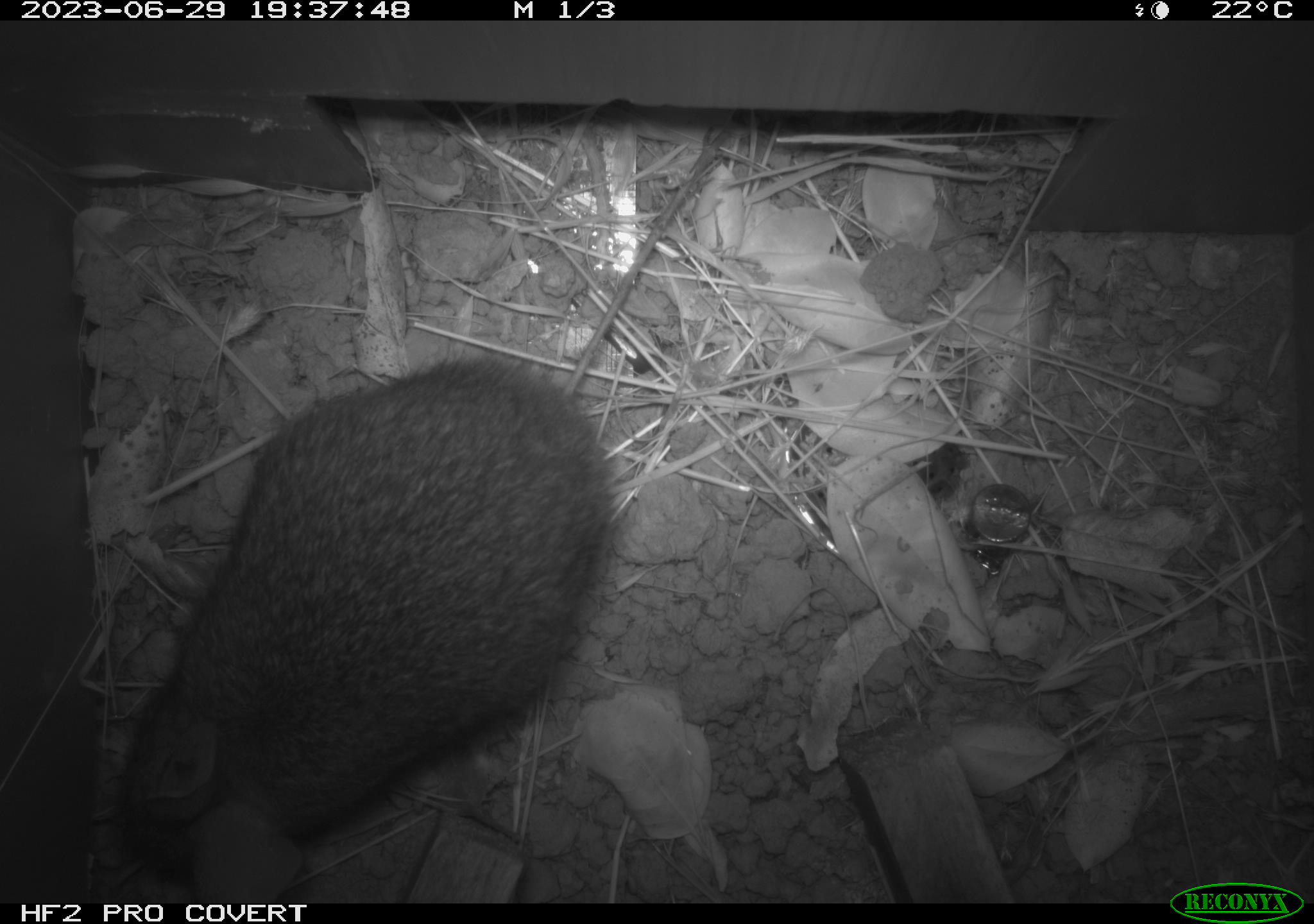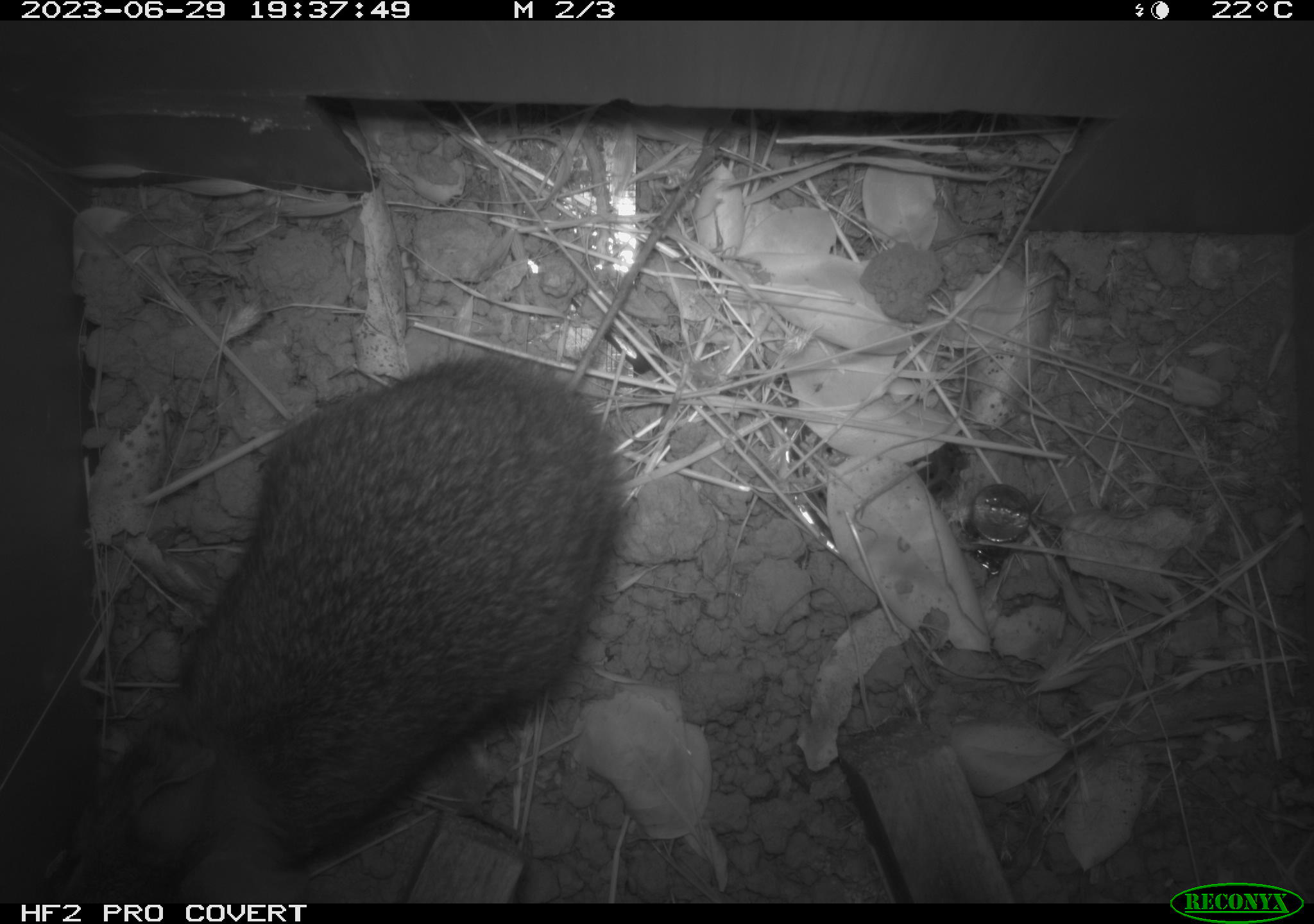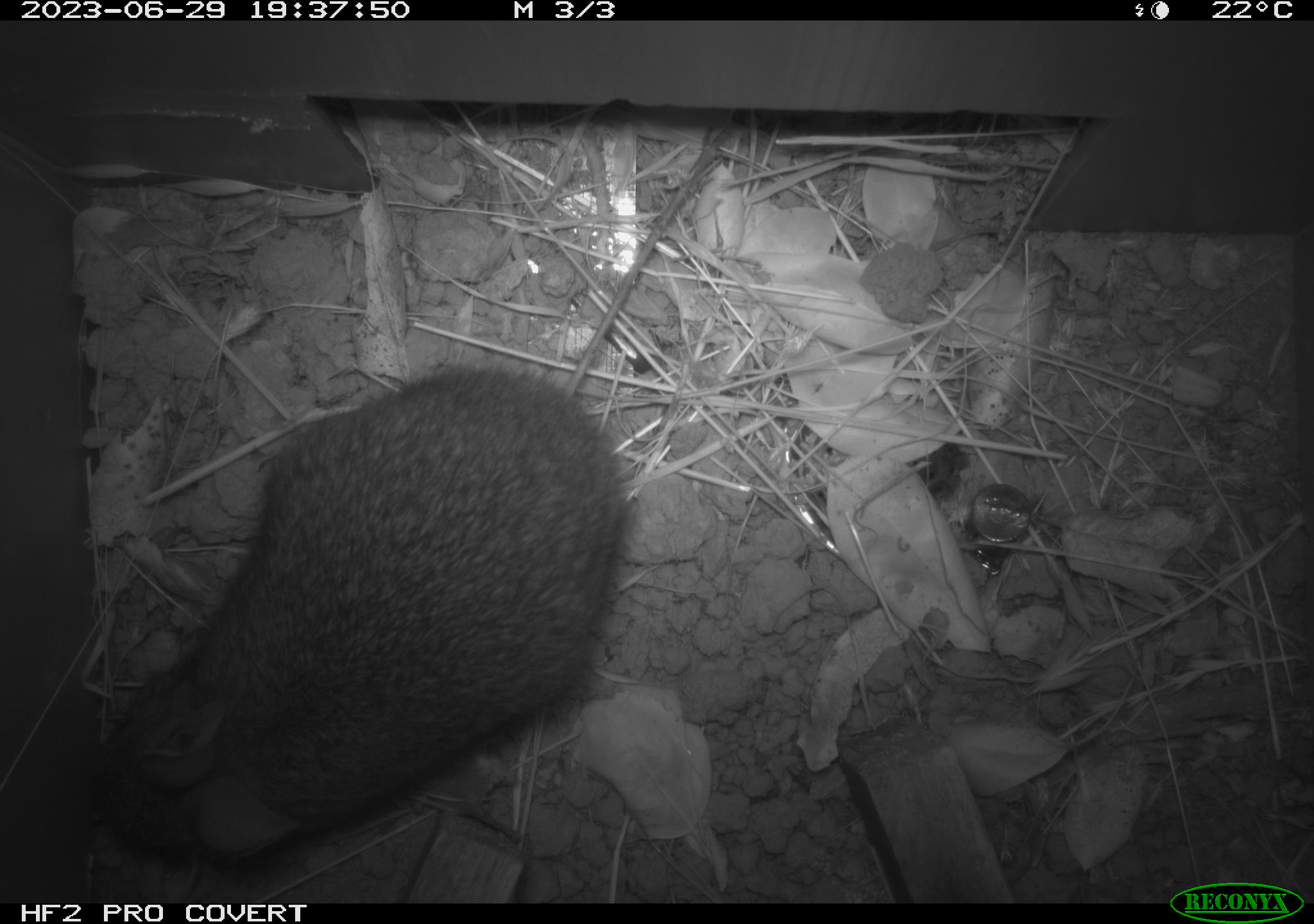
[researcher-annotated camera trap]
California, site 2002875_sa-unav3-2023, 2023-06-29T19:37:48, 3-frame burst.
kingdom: Animalia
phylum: Chordata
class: Mammalia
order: Lagomorpha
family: Leporidae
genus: Sylvilagus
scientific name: Sylvilagus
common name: cottontail rabbits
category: sylvilagus species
Sylvilagus species (cottontail rabbits) (Sylvilagus).